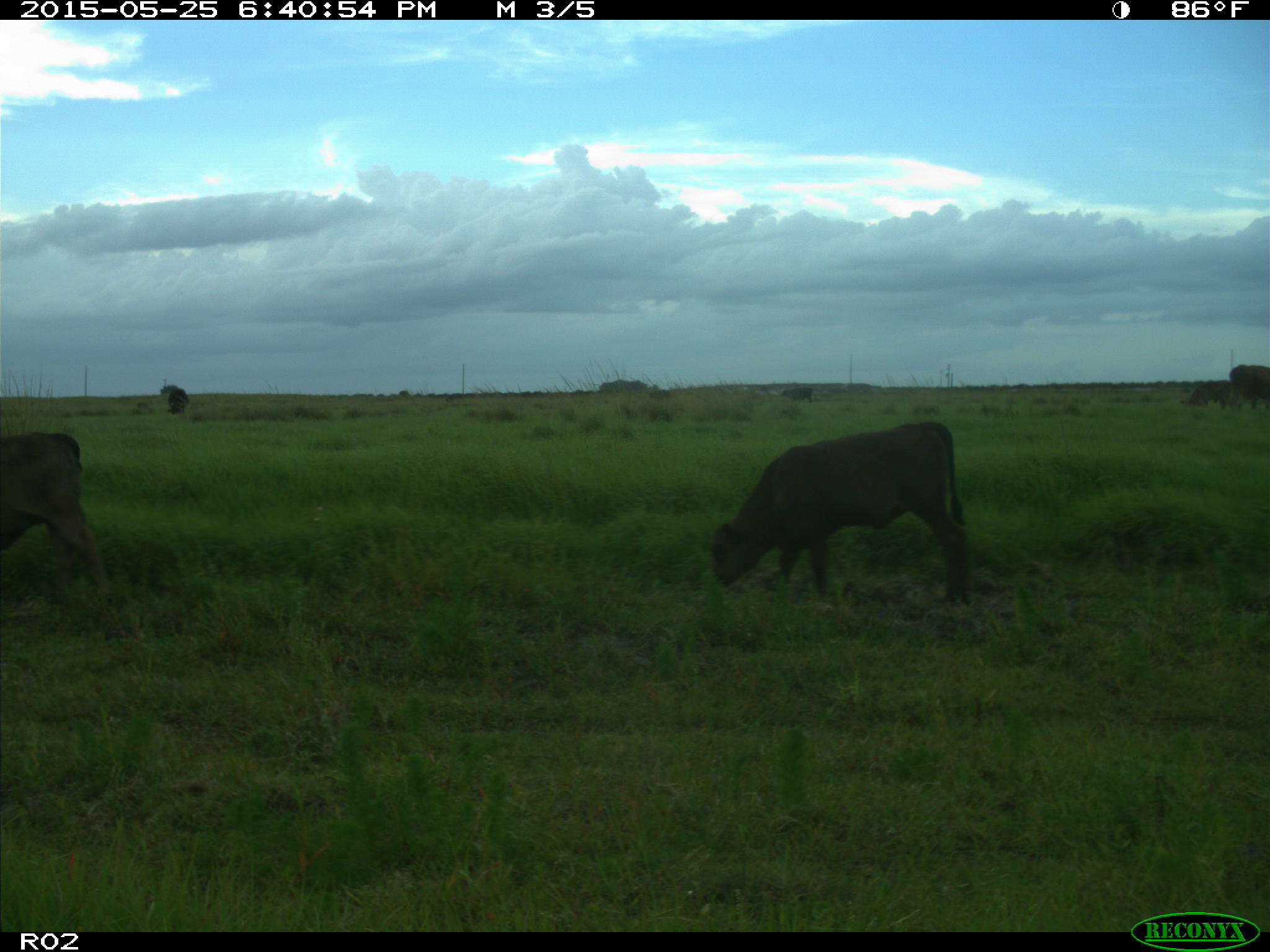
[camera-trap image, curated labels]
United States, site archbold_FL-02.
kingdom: Animalia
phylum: Chordata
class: Mammalia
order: Artiodactyla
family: Bovidae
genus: Bos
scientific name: Bos taurus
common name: domestic cow